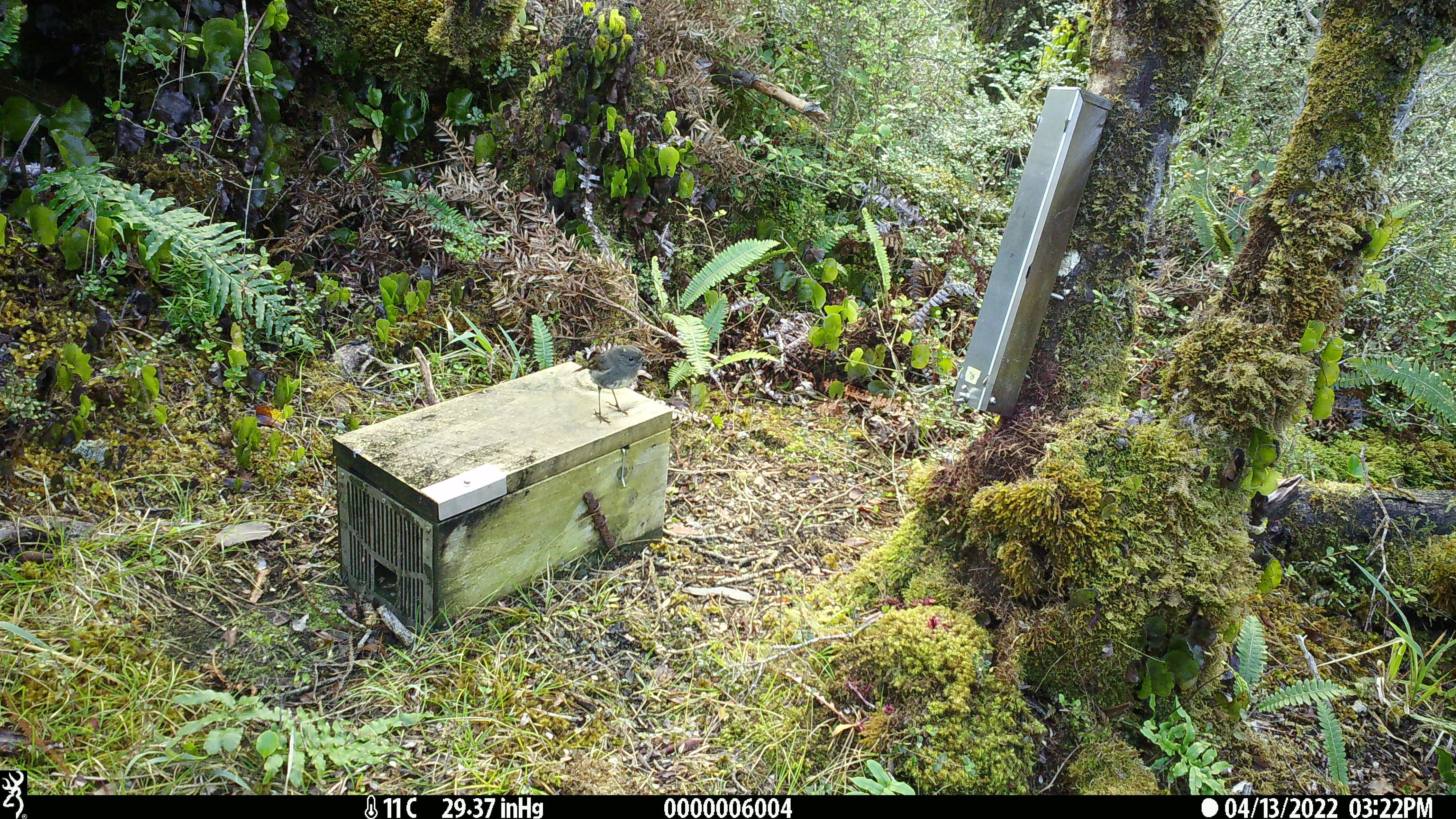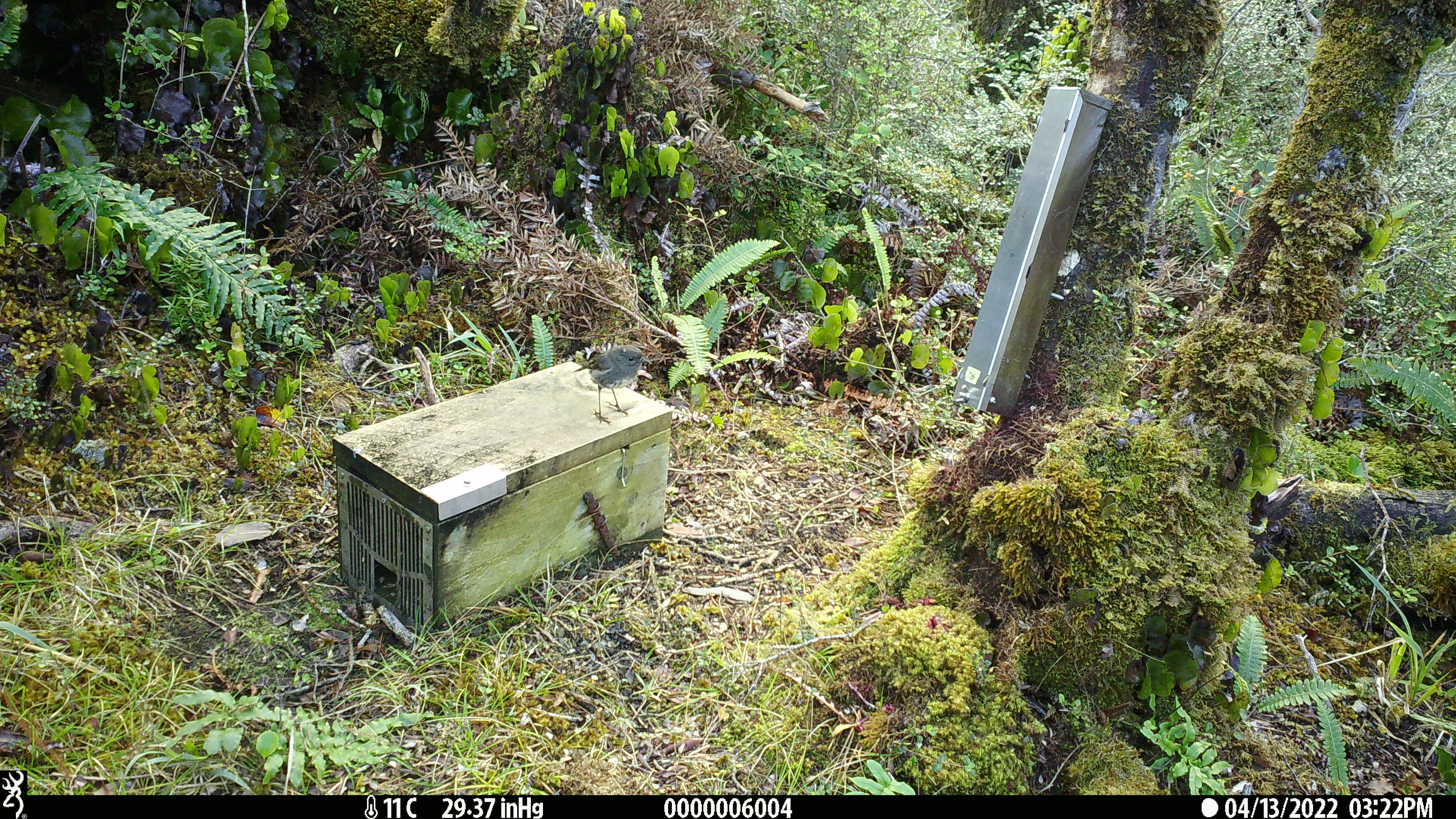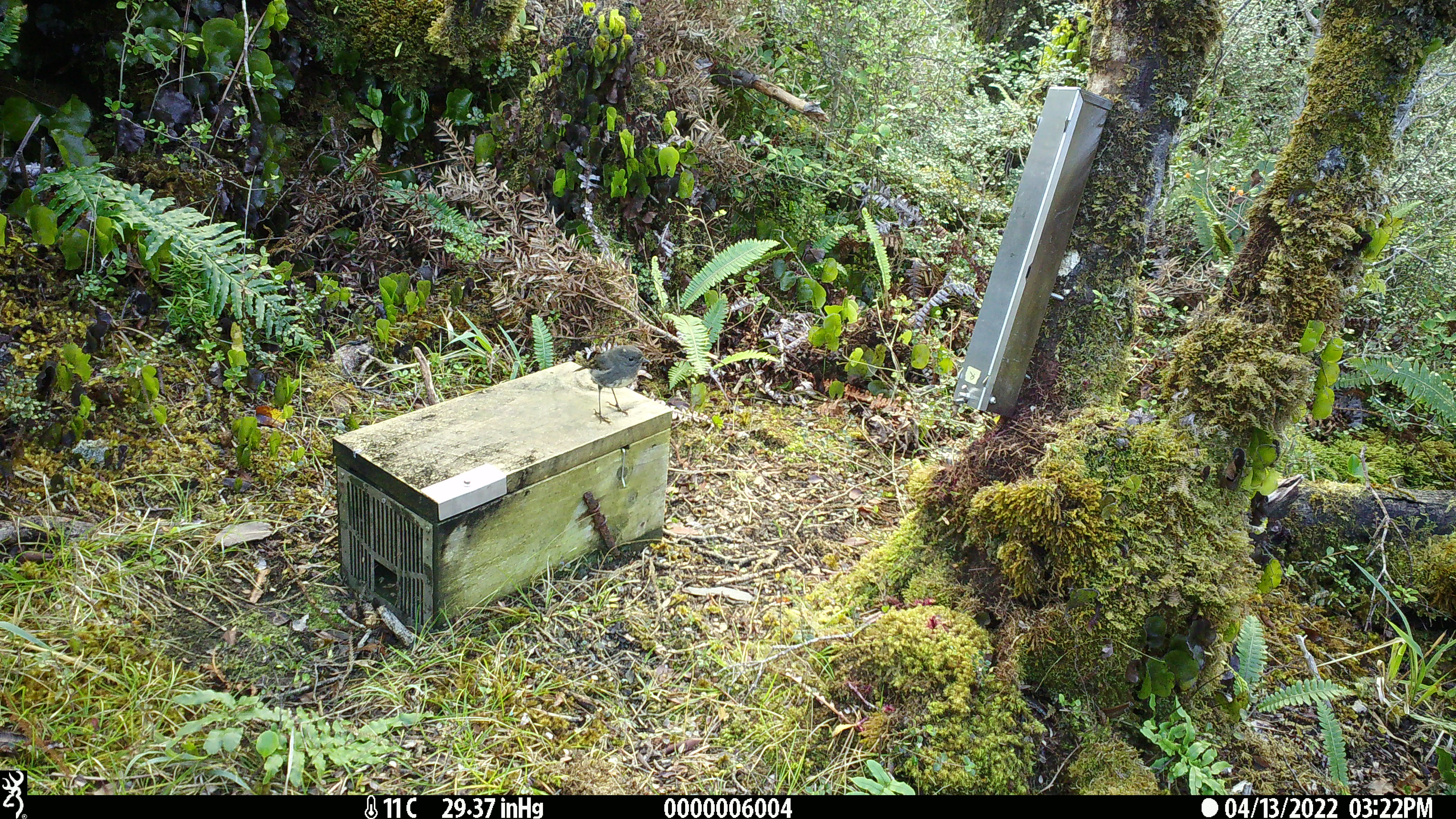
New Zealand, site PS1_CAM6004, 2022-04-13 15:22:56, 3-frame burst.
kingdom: Animalia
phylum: Chordata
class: Aves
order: Passeriformes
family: Petroicidae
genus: Petroica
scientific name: Petroica australis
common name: new zealand robin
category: robin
Robin (new zealand robin) (Petroica australis).